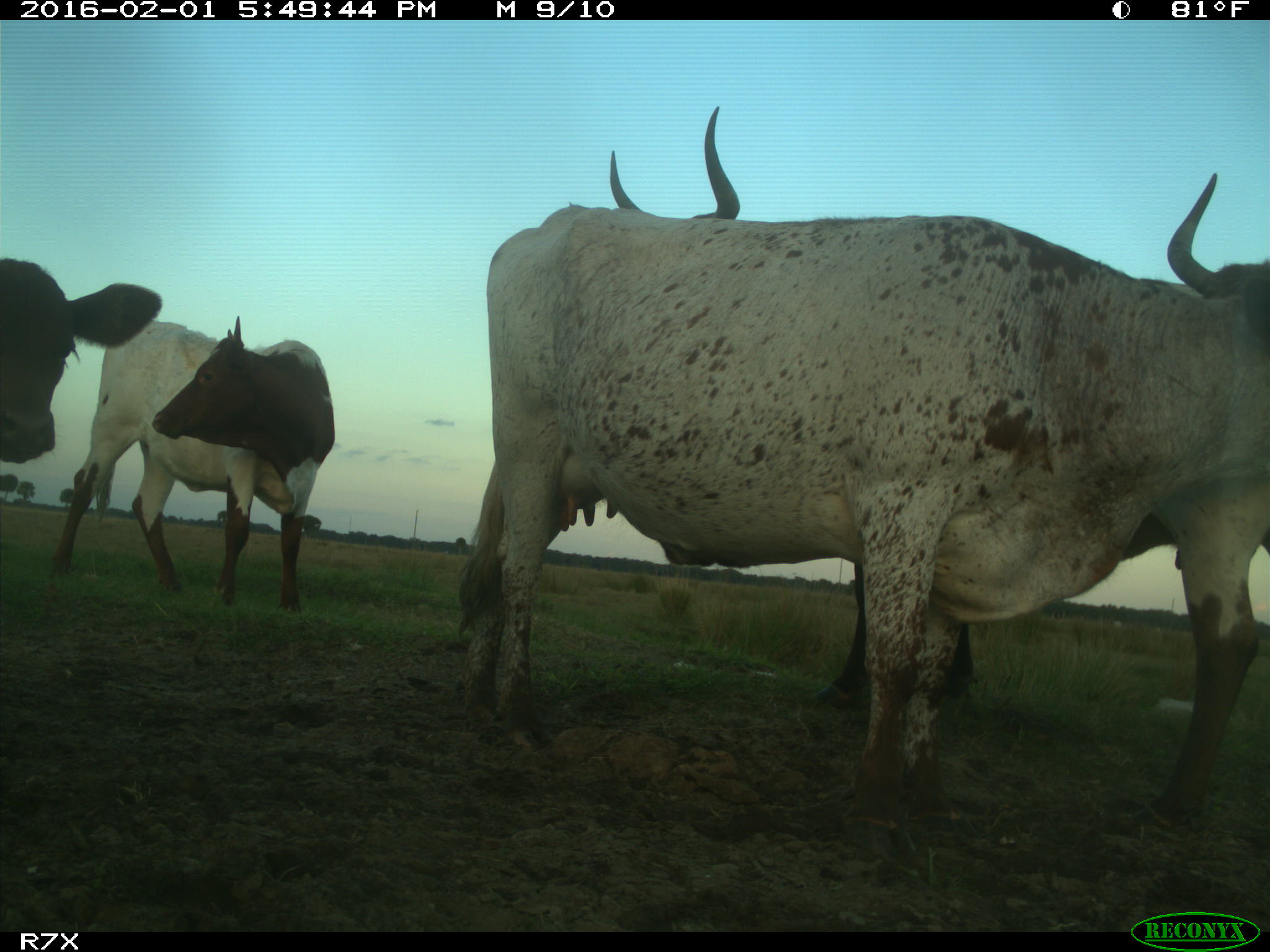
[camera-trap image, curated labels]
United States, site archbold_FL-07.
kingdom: Animalia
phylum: Chordata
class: Mammalia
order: Artiodactyla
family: Bovidae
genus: Bos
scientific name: Bos taurus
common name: domestic cow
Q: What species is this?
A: Bos taurus (domestic cow).